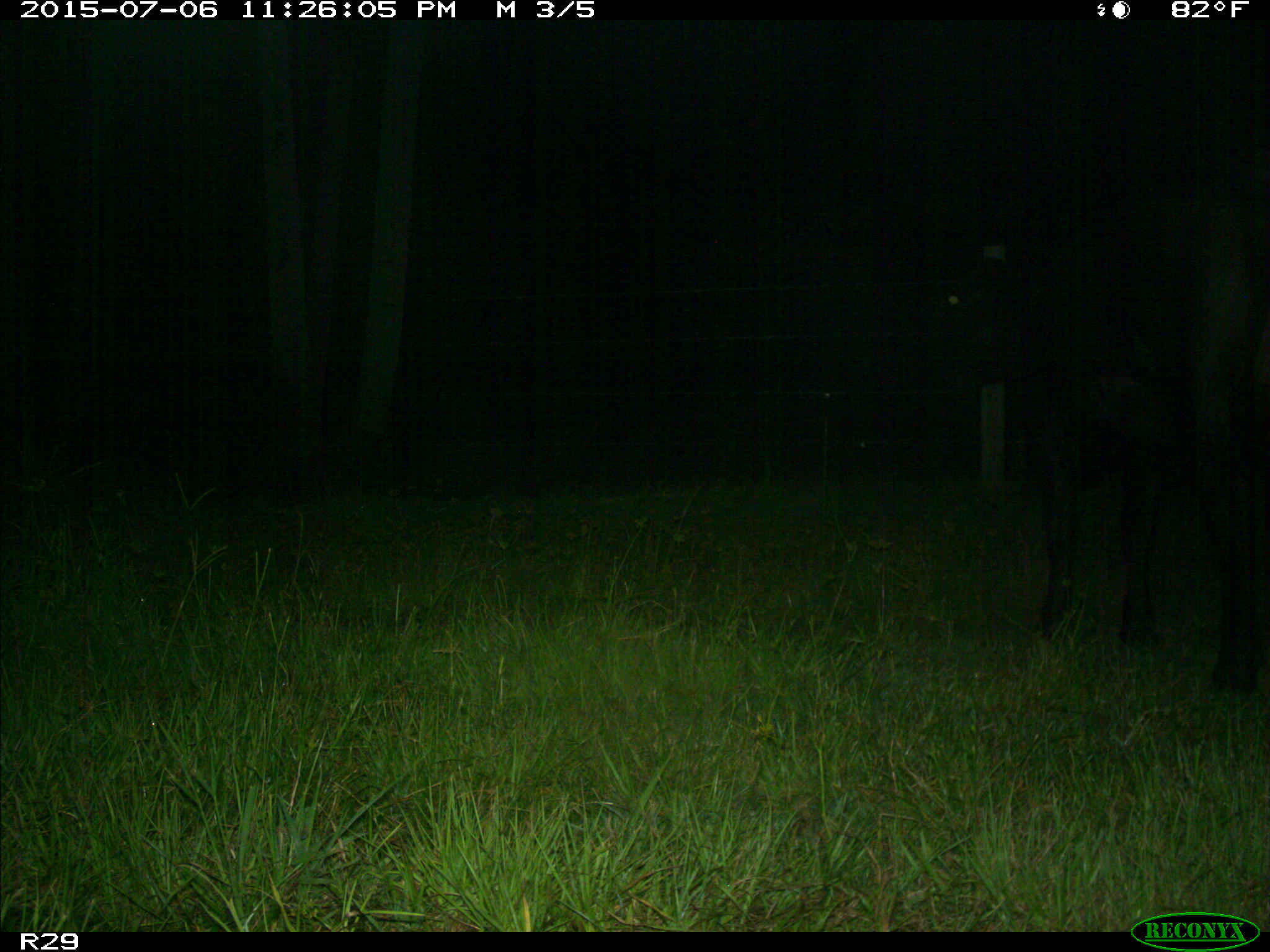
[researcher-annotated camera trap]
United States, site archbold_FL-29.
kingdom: Animalia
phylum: Chordata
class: Mammalia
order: Artiodactyla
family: Bovidae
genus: Bos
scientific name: Bos taurus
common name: domestic cow